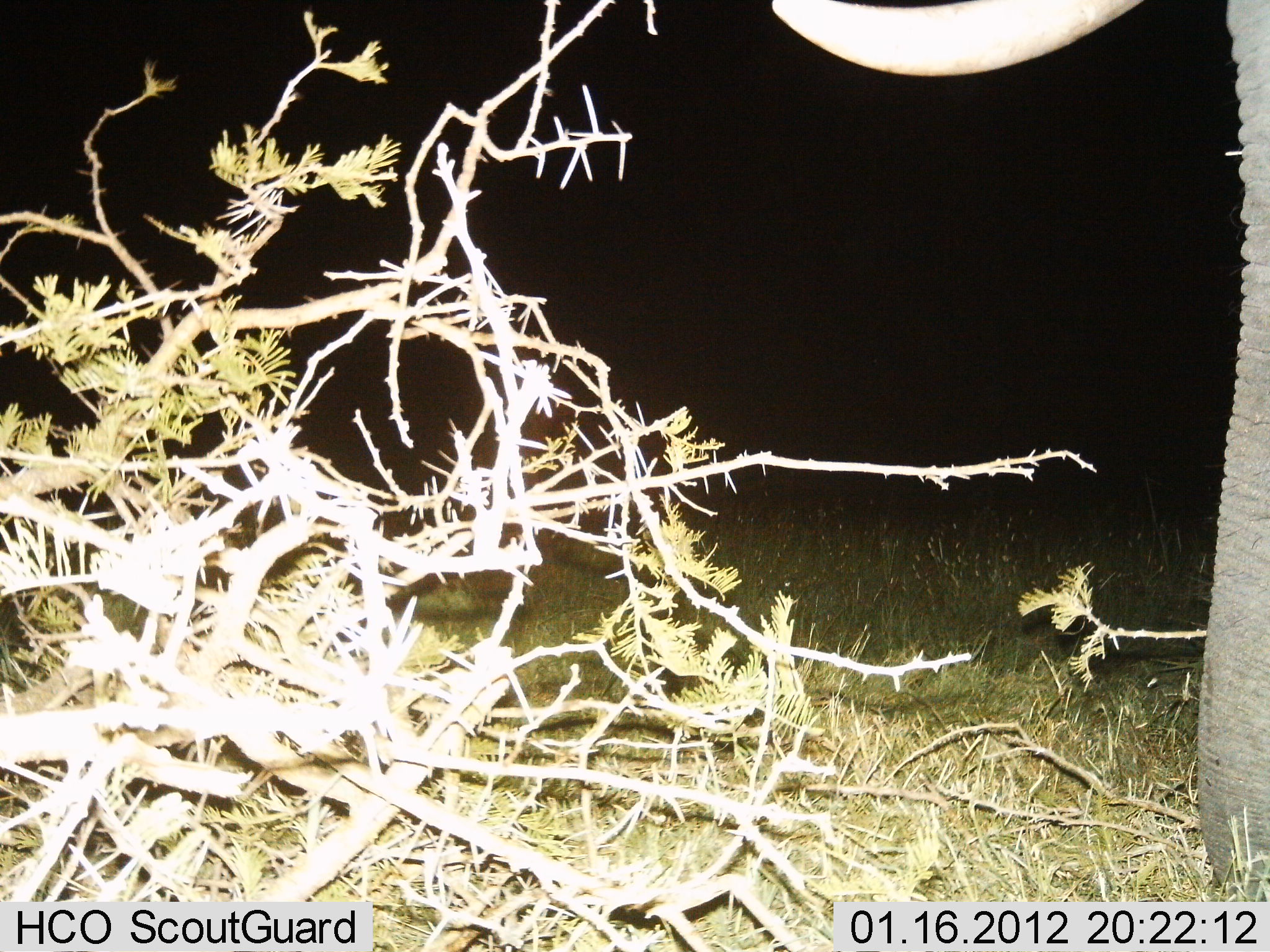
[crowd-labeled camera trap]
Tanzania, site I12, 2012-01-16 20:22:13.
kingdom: Animalia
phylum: Chordata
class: Mammalia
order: Proboscidea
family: Elephantidae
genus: Loxodonta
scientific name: Loxodonta africana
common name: african bush elephant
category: elephant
Elephant (african bush elephant) (Loxodonta africana), count 1. Behavior (volunteer vote fractions): standing 94%, resting 0%, moving 0%, interacting 0%. Young present (vote fraction): 0%. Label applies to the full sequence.